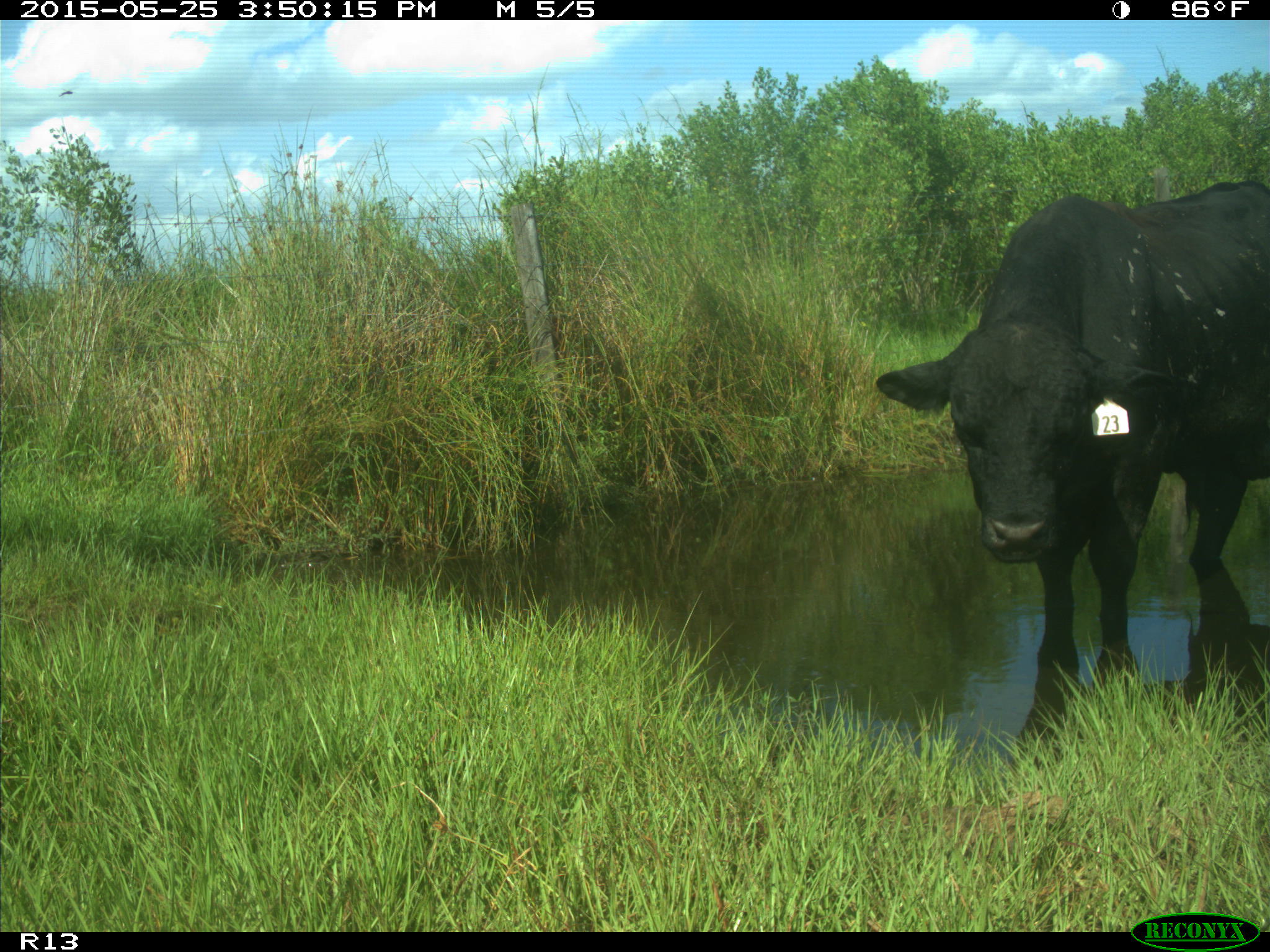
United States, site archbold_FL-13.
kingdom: Animalia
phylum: Chordata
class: Mammalia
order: Artiodactyla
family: Bovidae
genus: Bos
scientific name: Bos taurus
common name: domestic cow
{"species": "Bos taurus (domestic cow)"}